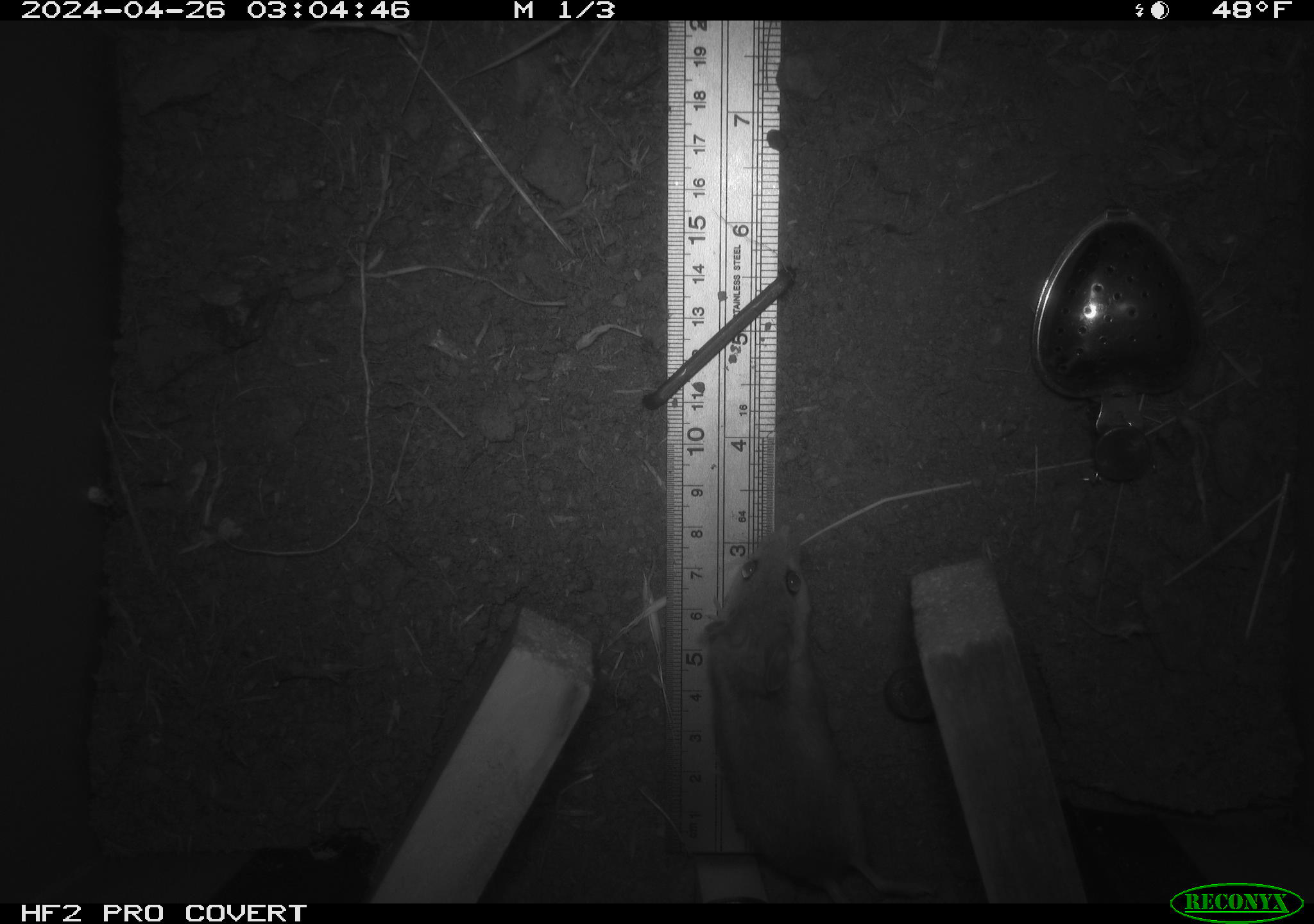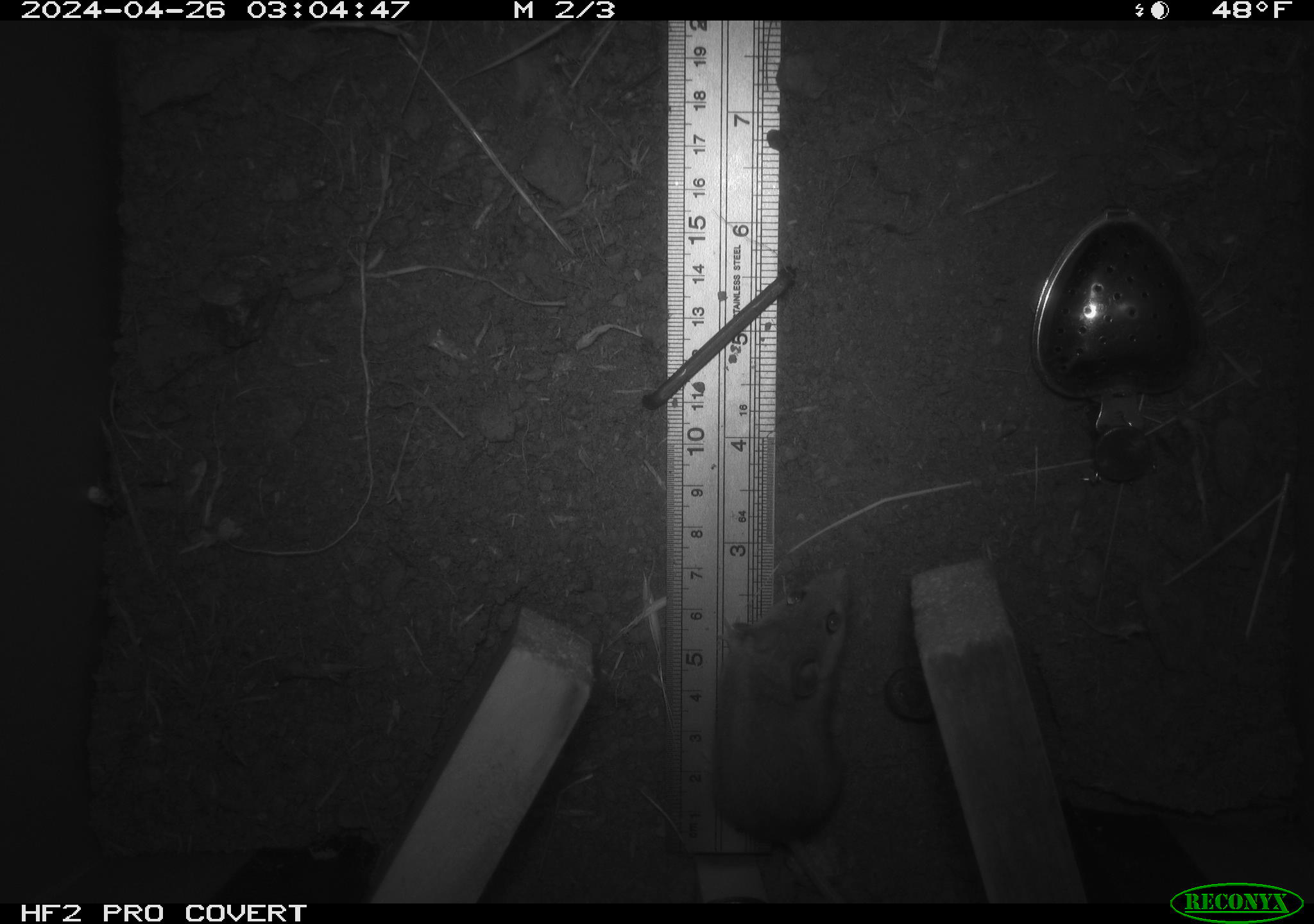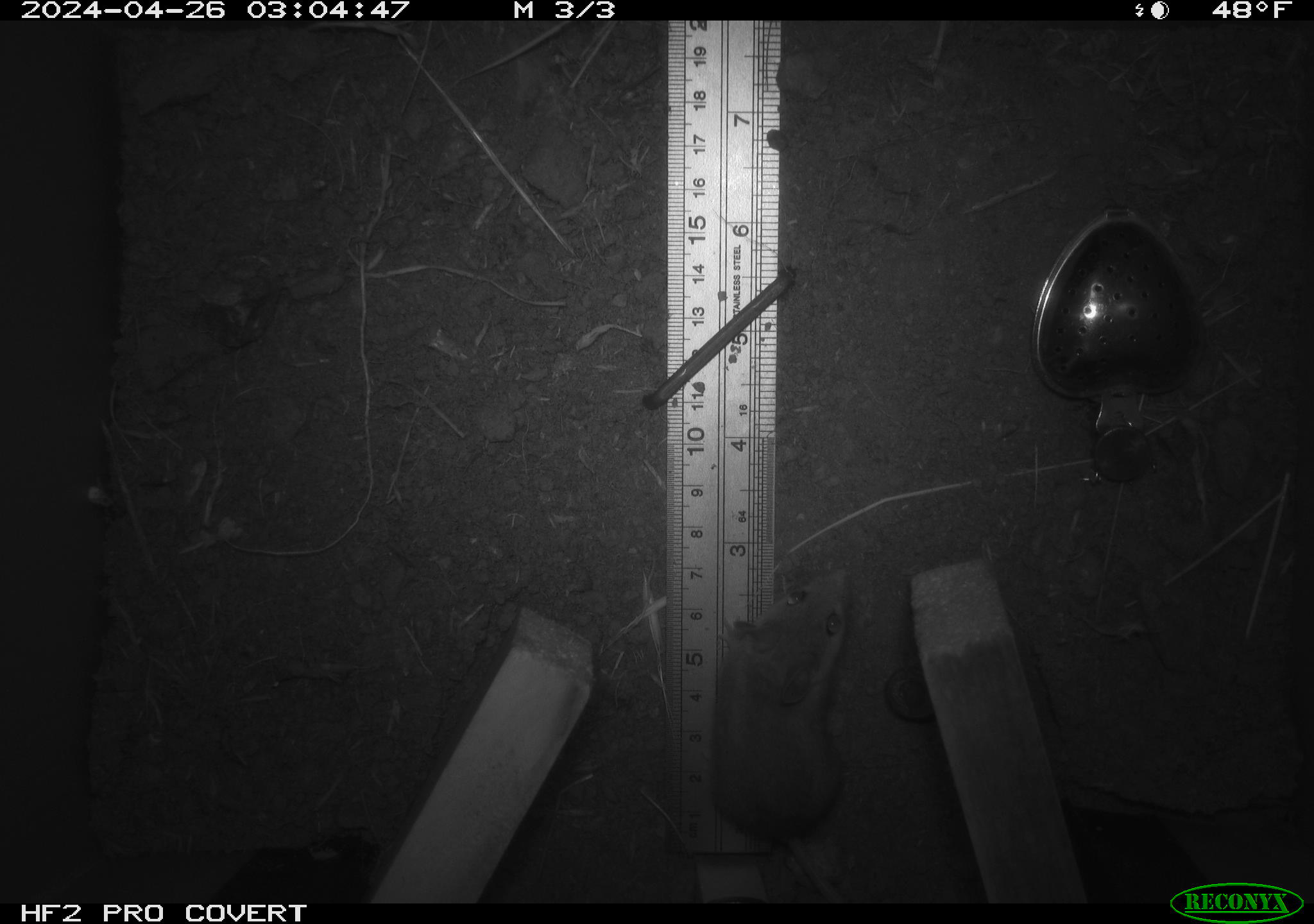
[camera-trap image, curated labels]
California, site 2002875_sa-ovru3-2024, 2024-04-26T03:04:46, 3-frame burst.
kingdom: Animalia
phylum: Chordata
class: Mammalia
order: Rodentia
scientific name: Rodentia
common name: rodent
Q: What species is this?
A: Rodent (Rodentia).